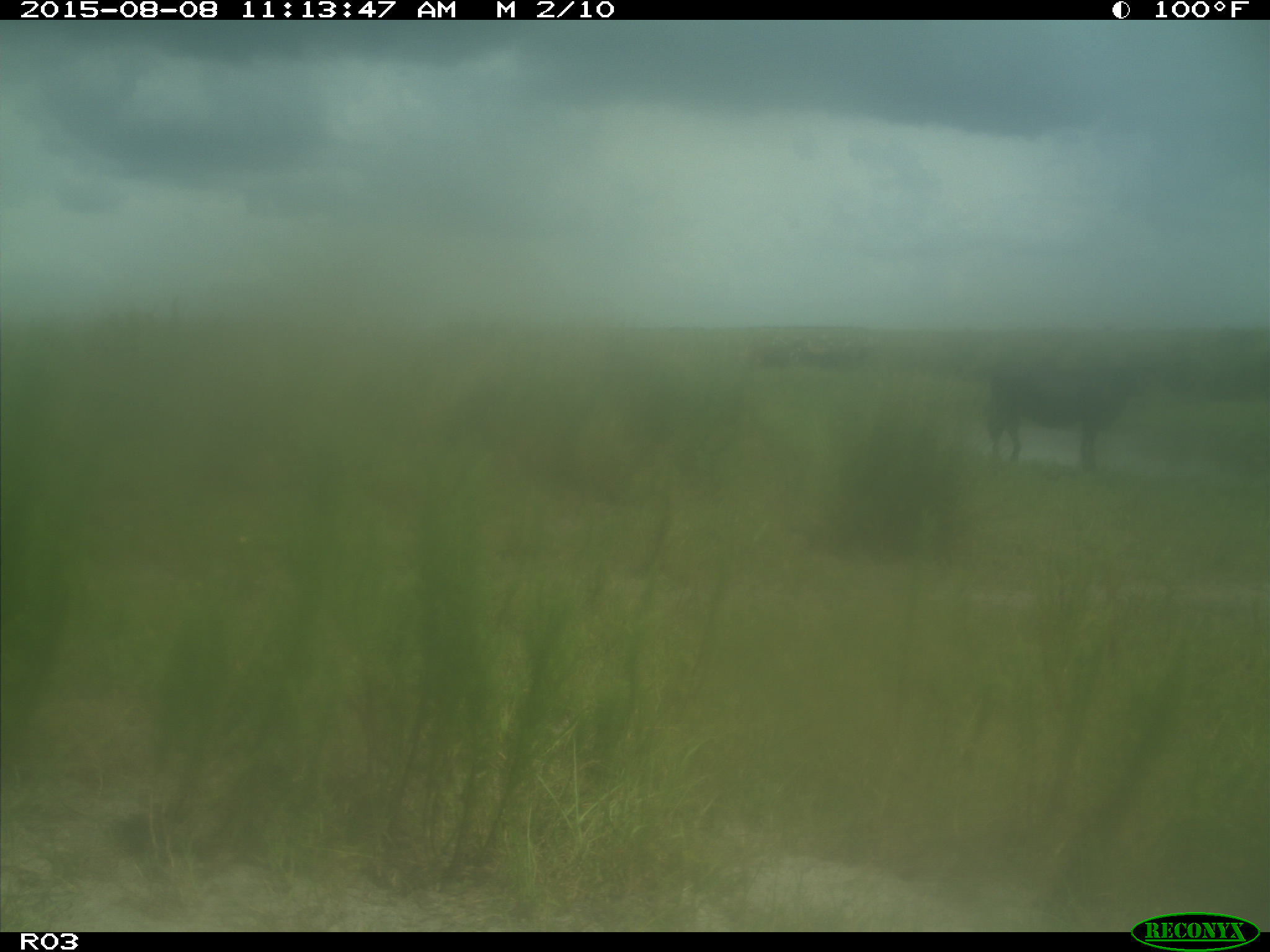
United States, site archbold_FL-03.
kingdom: Animalia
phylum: Chordata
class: Mammalia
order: Artiodactyla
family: Bovidae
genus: Bos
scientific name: Bos taurus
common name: domestic cow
Bos taurus (domestic cow).